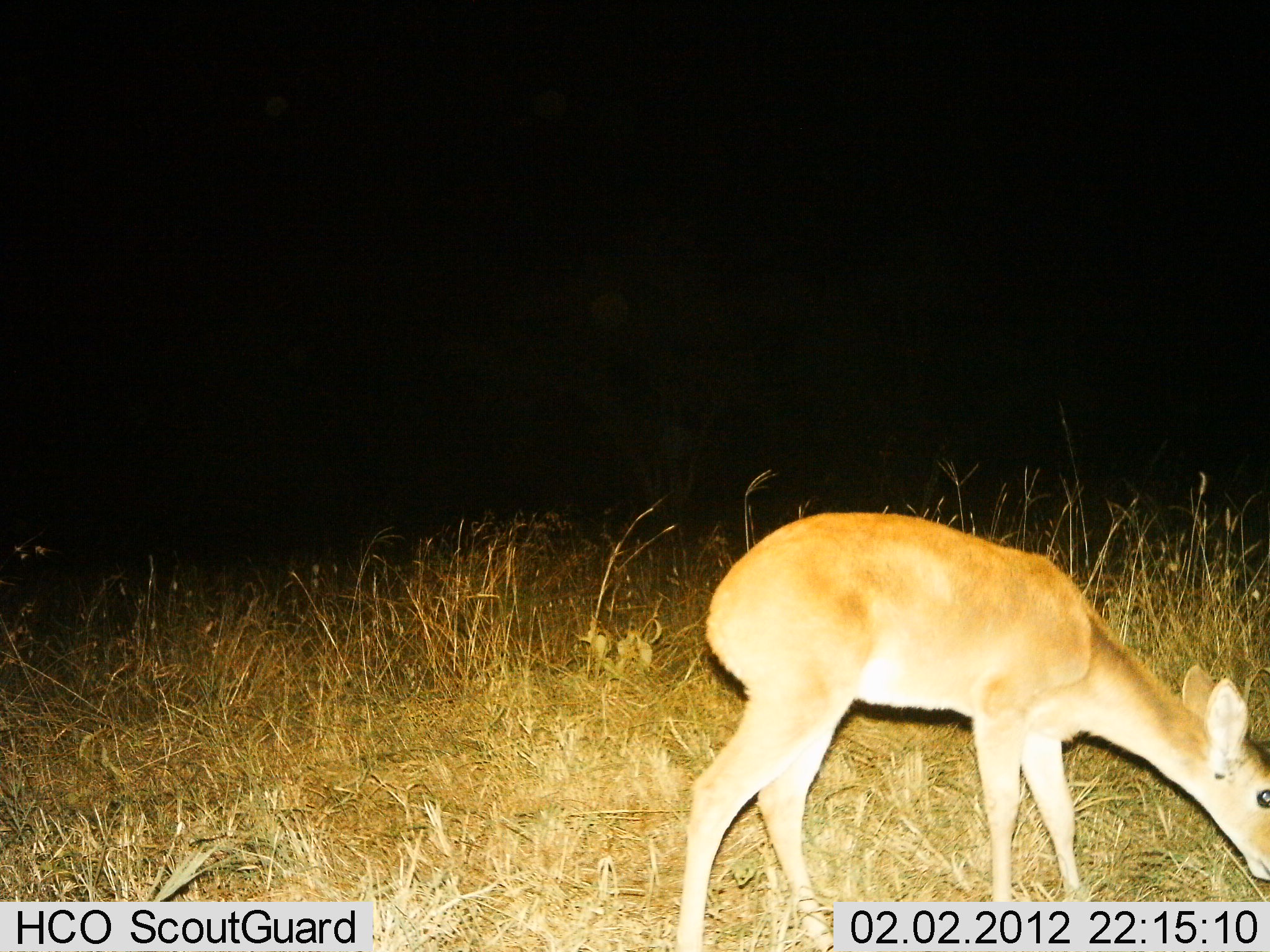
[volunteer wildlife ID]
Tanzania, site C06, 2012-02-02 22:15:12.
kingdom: Animalia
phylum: Chordata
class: Mammalia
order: Artiodactyla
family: Bovidae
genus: Redunca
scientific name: Redunca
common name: reedbuck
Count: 1.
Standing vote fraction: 17%.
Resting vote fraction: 0%.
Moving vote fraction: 4%.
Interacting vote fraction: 0%.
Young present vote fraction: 0%.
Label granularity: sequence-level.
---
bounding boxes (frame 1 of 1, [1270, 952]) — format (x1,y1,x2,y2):
animal: (673,511,1270,952)